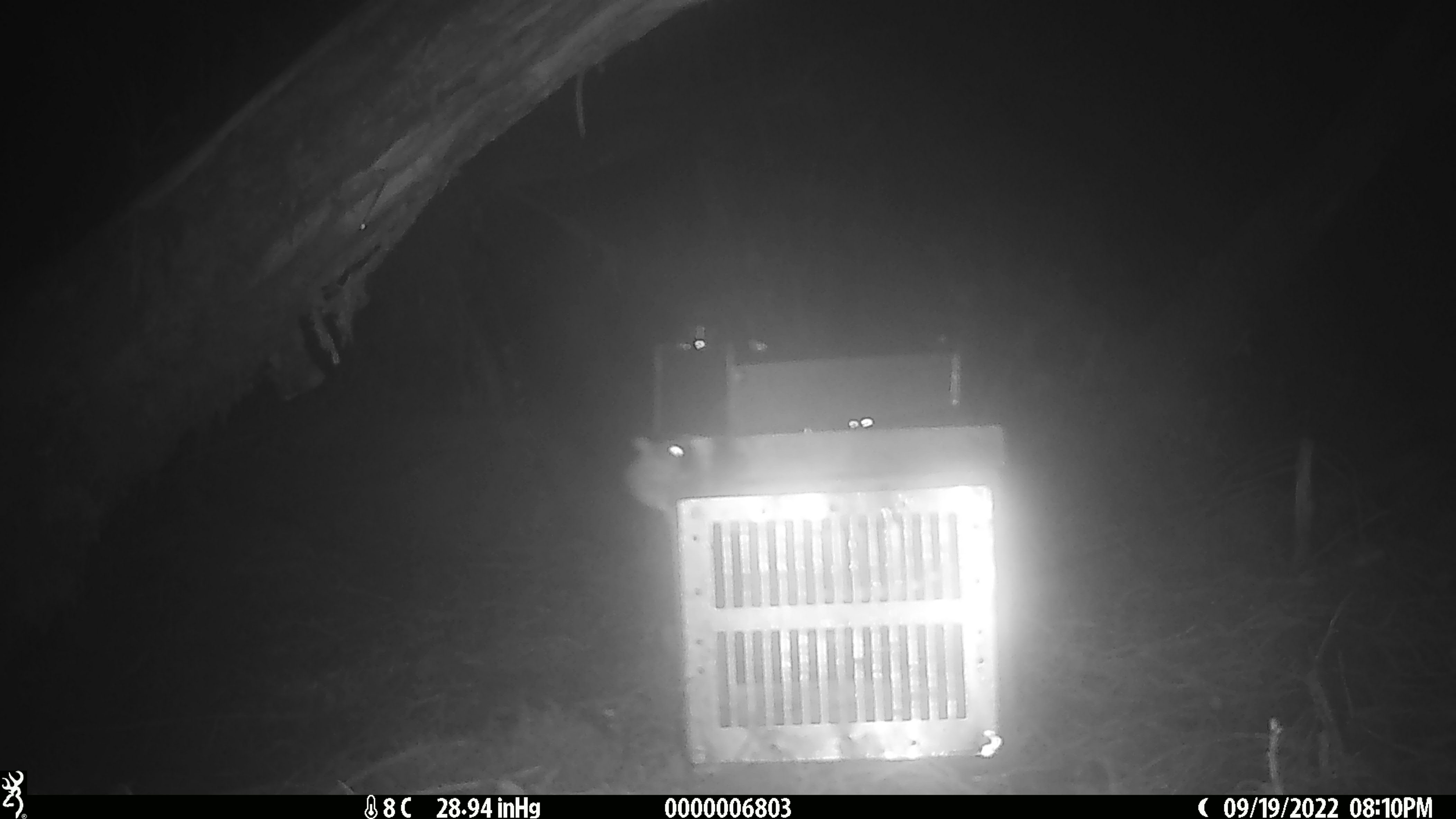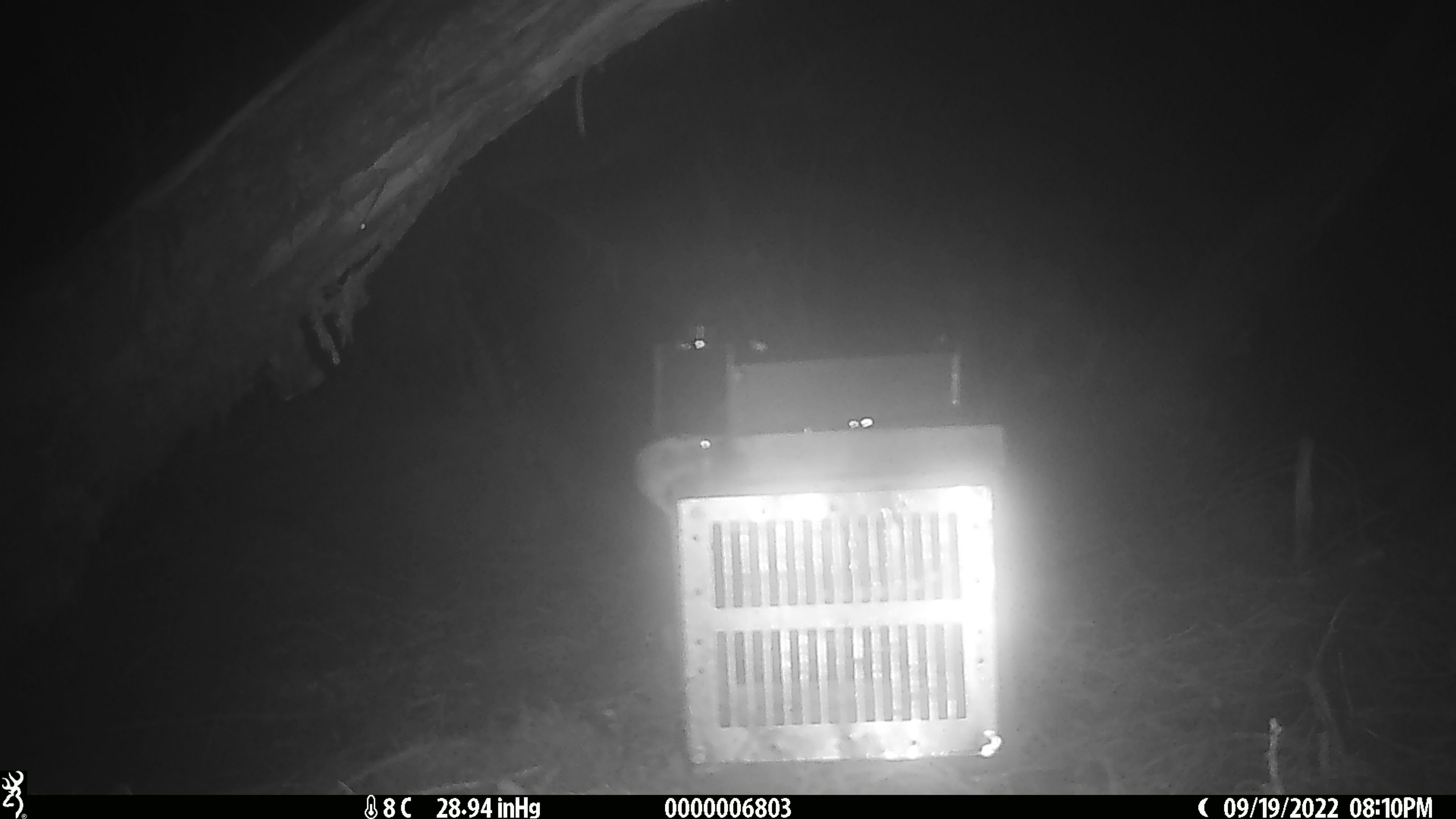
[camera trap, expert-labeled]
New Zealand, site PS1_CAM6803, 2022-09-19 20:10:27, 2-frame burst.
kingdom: Animalia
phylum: Chordata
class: Mammalia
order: Rodentia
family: Muridae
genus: Mus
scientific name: Mus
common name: mouse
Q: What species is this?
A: Mouse (Mus).